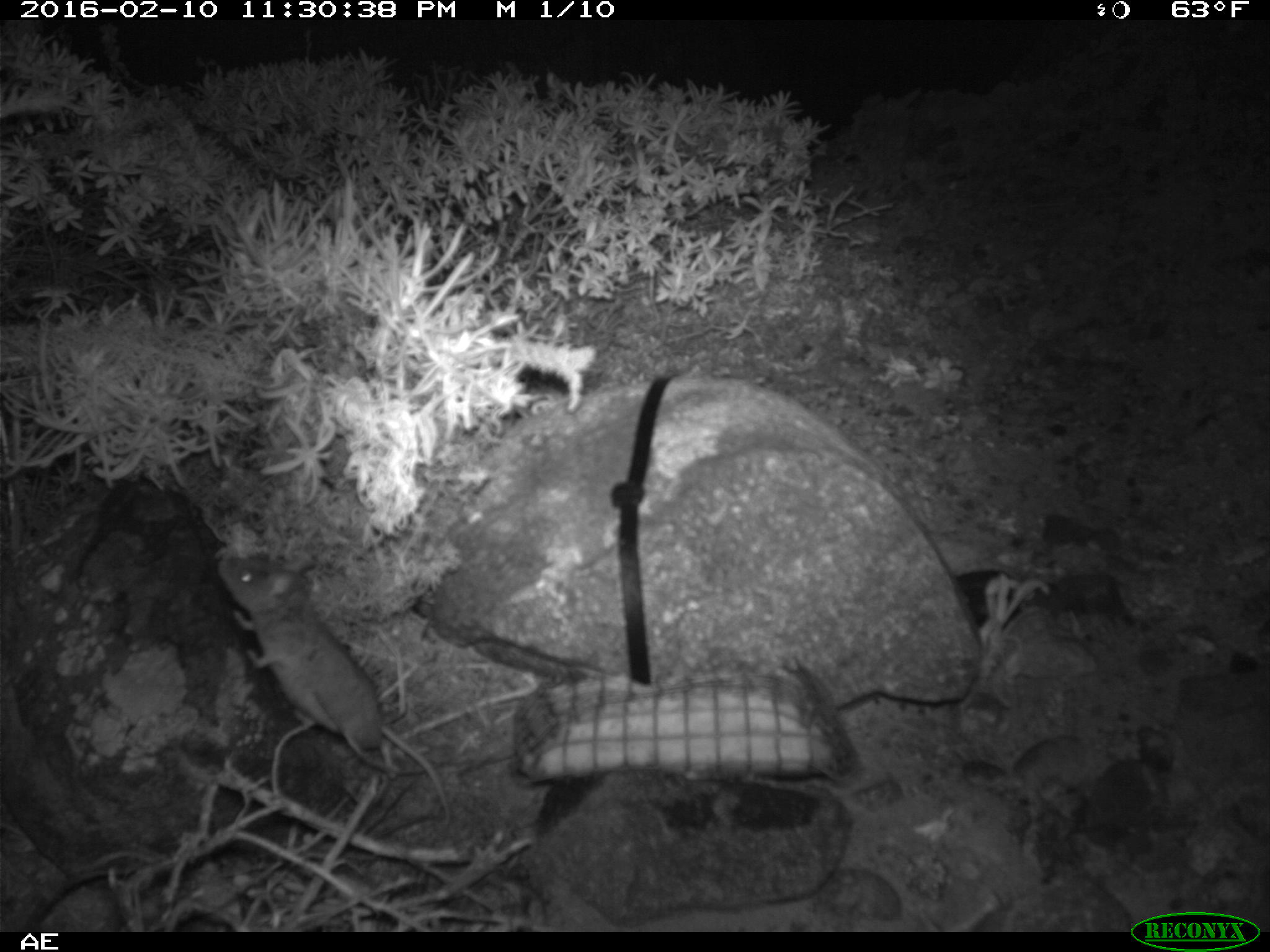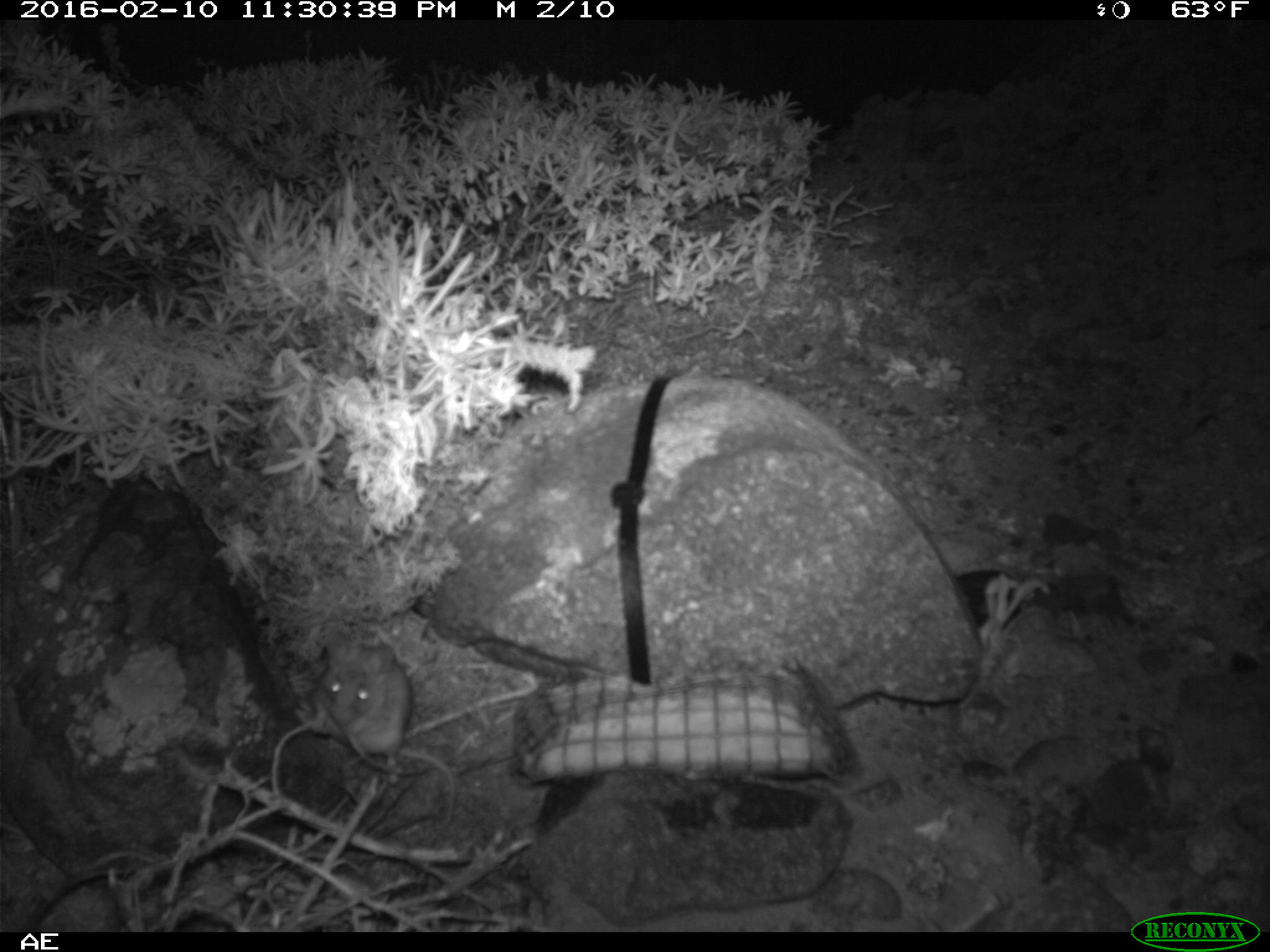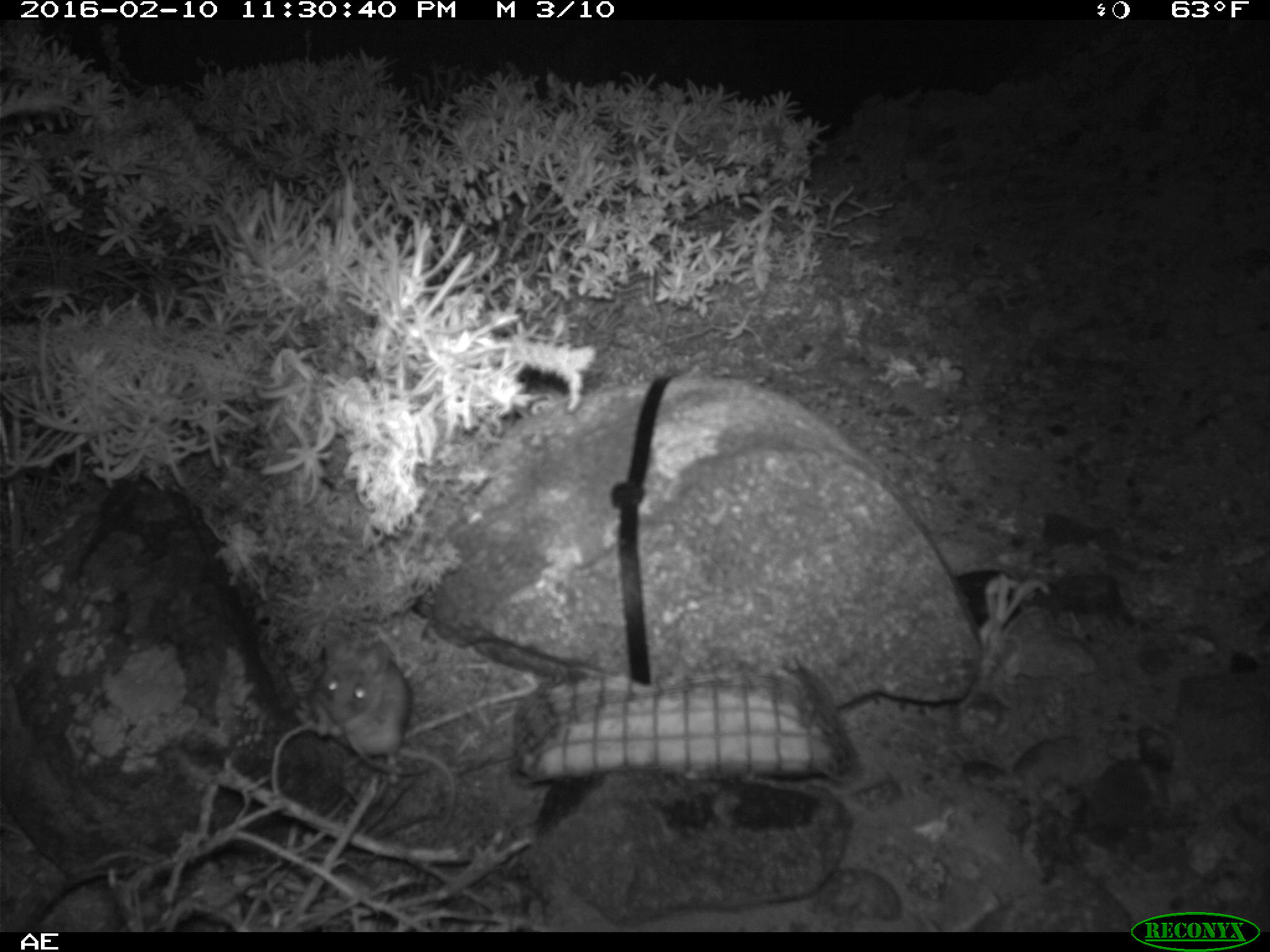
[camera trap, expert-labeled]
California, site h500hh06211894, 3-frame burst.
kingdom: Animalia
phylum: Chordata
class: Mammalia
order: Rodentia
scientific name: Rodentia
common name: rodent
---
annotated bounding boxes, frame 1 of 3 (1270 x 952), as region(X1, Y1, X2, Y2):
rodent: region(217, 547, 450, 827)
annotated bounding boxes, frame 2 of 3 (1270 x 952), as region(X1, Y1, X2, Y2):
rodent: region(314, 630, 456, 831)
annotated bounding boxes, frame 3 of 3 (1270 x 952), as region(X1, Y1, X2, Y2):
rodent: region(313, 624, 457, 826)